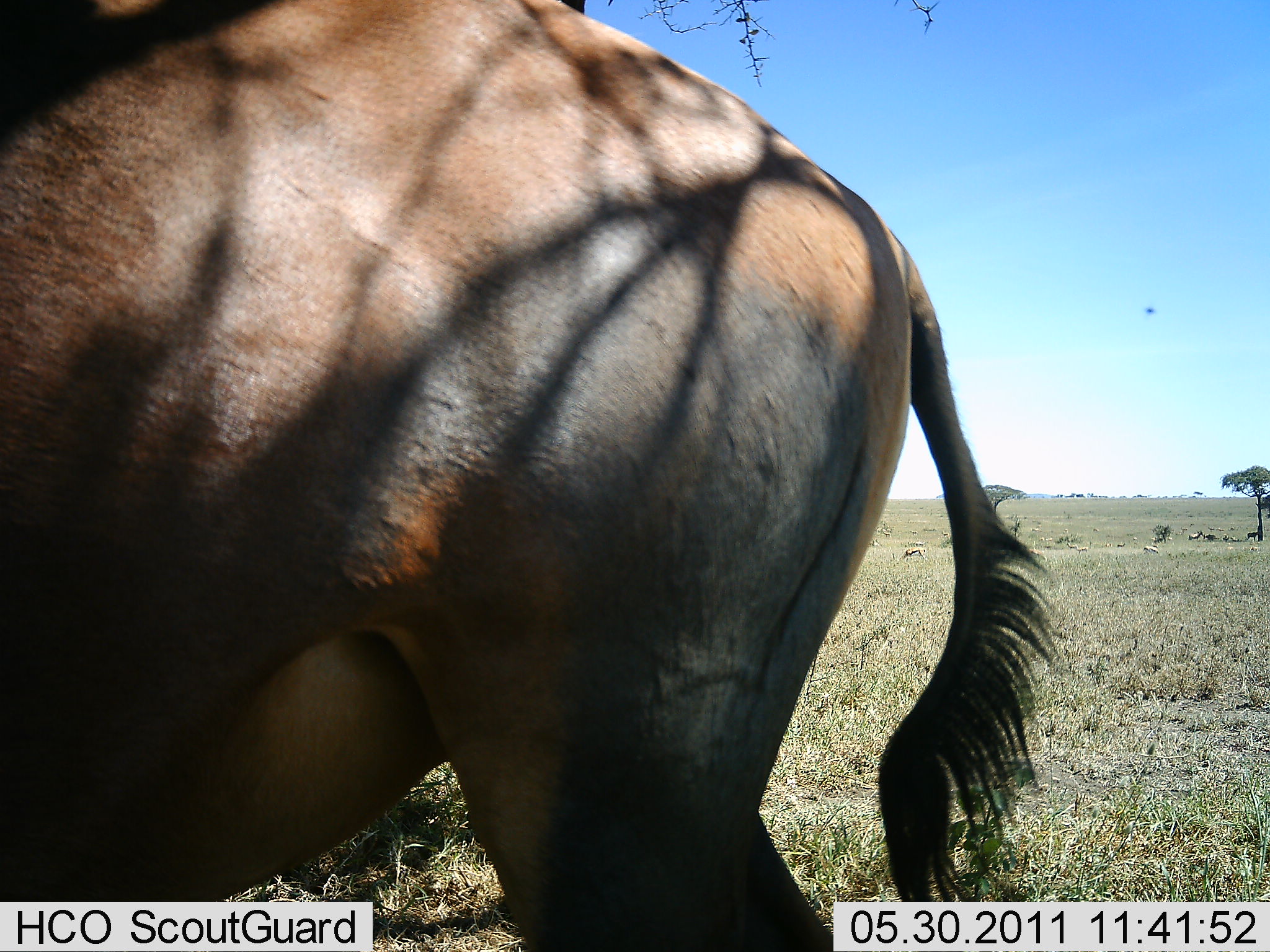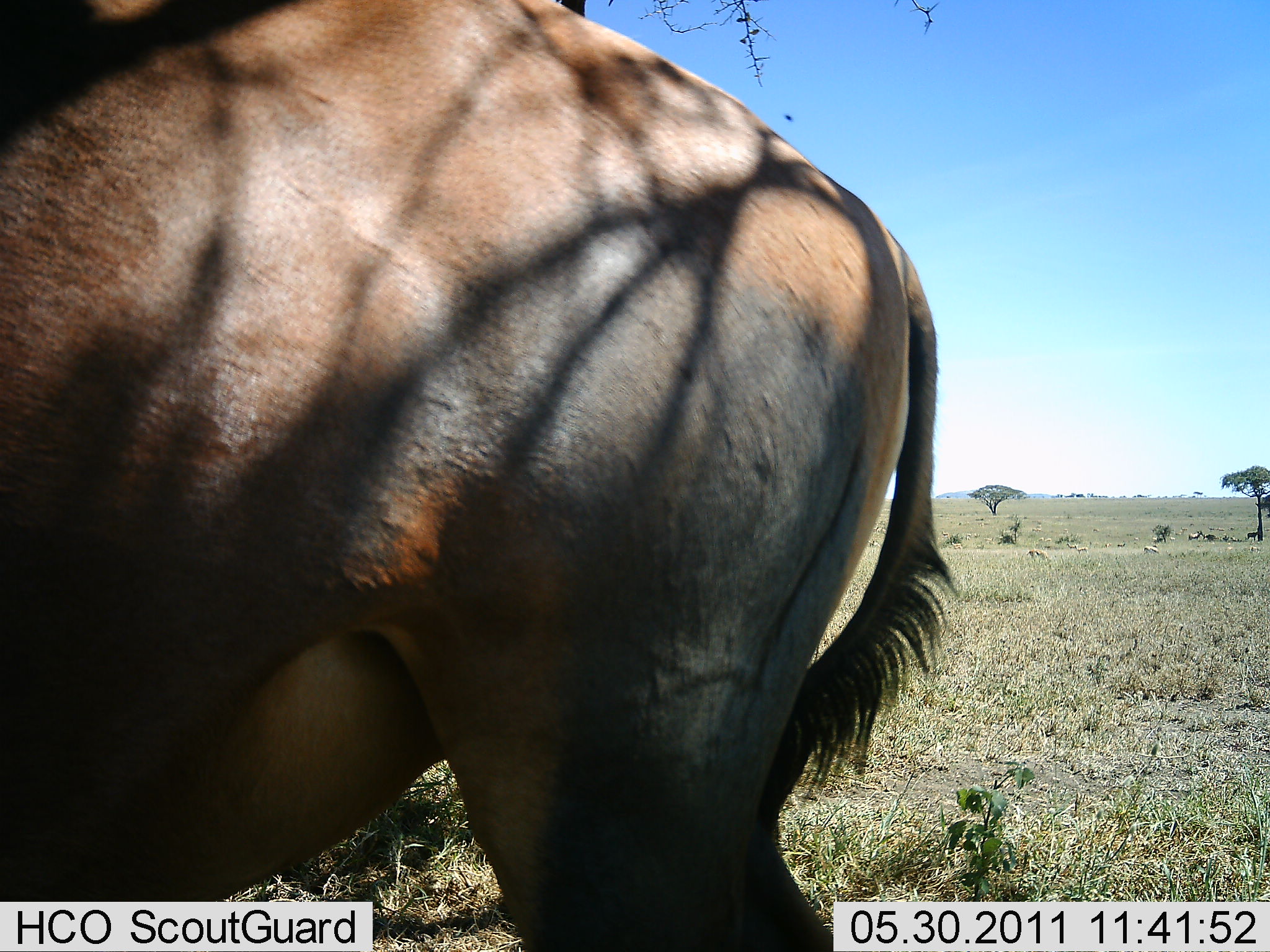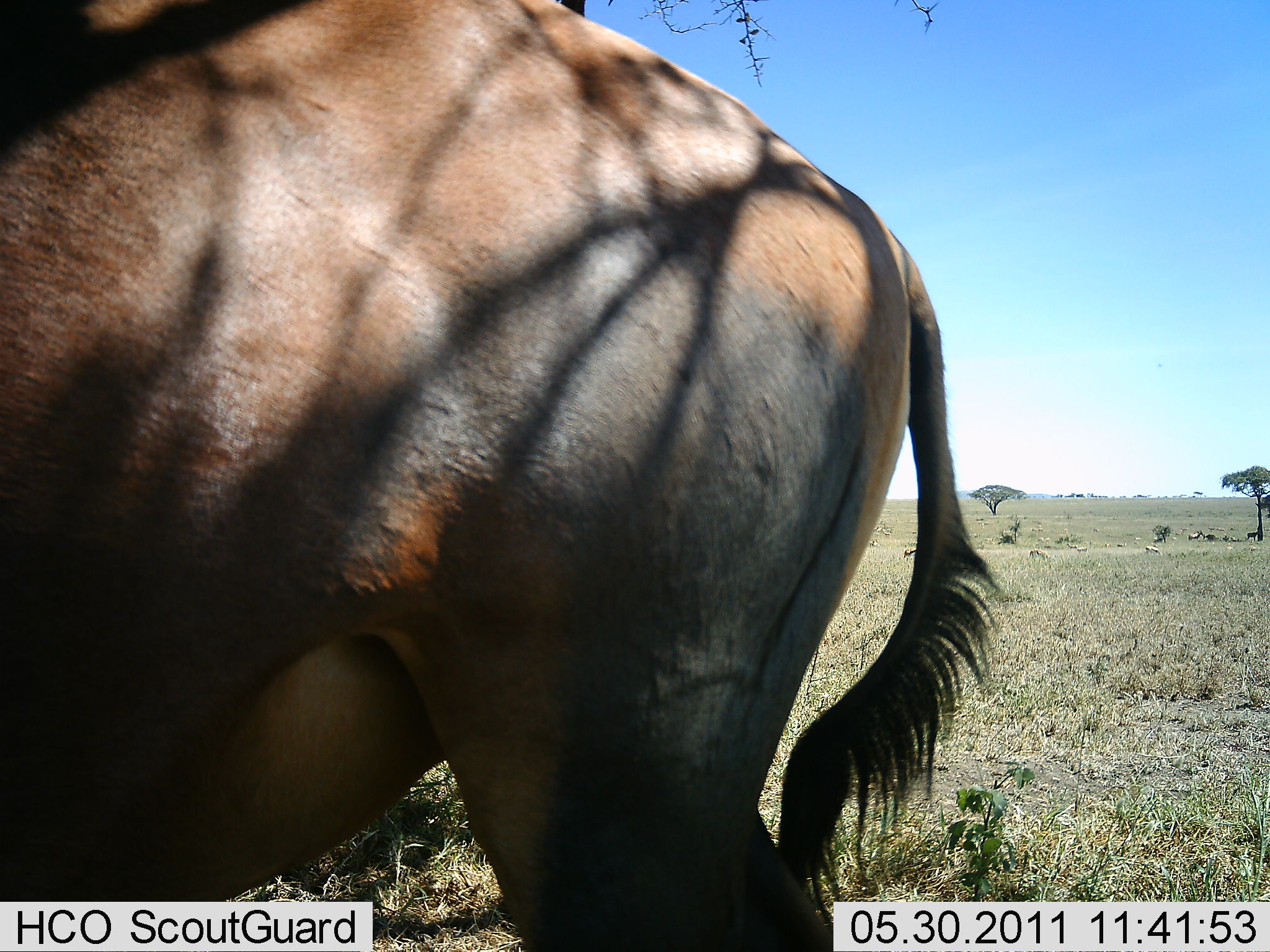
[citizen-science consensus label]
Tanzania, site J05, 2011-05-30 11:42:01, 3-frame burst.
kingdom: Animalia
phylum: Chordata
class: Mammalia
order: Artiodactyla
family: Bovidae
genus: Damaliscus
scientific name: Damaliscus lunatus jimela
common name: topi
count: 1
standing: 100%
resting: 0%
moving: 0%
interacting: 0%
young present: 0%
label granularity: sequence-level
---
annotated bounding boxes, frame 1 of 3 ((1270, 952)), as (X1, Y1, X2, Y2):
animal: (1, 0, 1066, 952)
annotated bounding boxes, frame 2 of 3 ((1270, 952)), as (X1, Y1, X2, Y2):
animal: (1, 0, 958, 941)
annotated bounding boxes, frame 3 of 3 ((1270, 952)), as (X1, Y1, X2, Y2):
animal: (0, 1, 1012, 951)